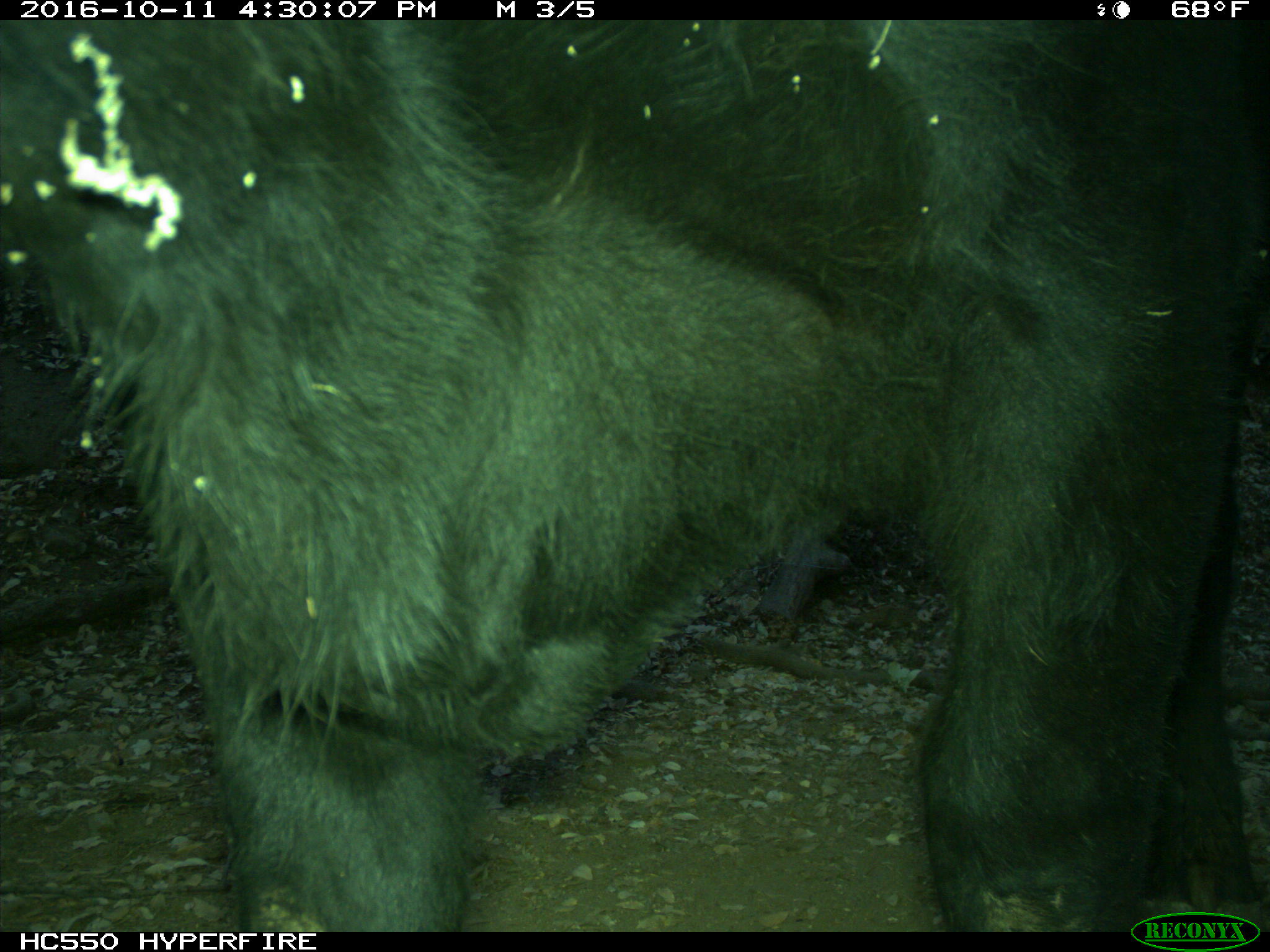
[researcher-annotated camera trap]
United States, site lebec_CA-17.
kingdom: Animalia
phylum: Chordata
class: Mammalia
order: Artiodactyla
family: Bovidae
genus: Bos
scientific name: Bos taurus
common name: domestic cow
Bos taurus (domestic cow).